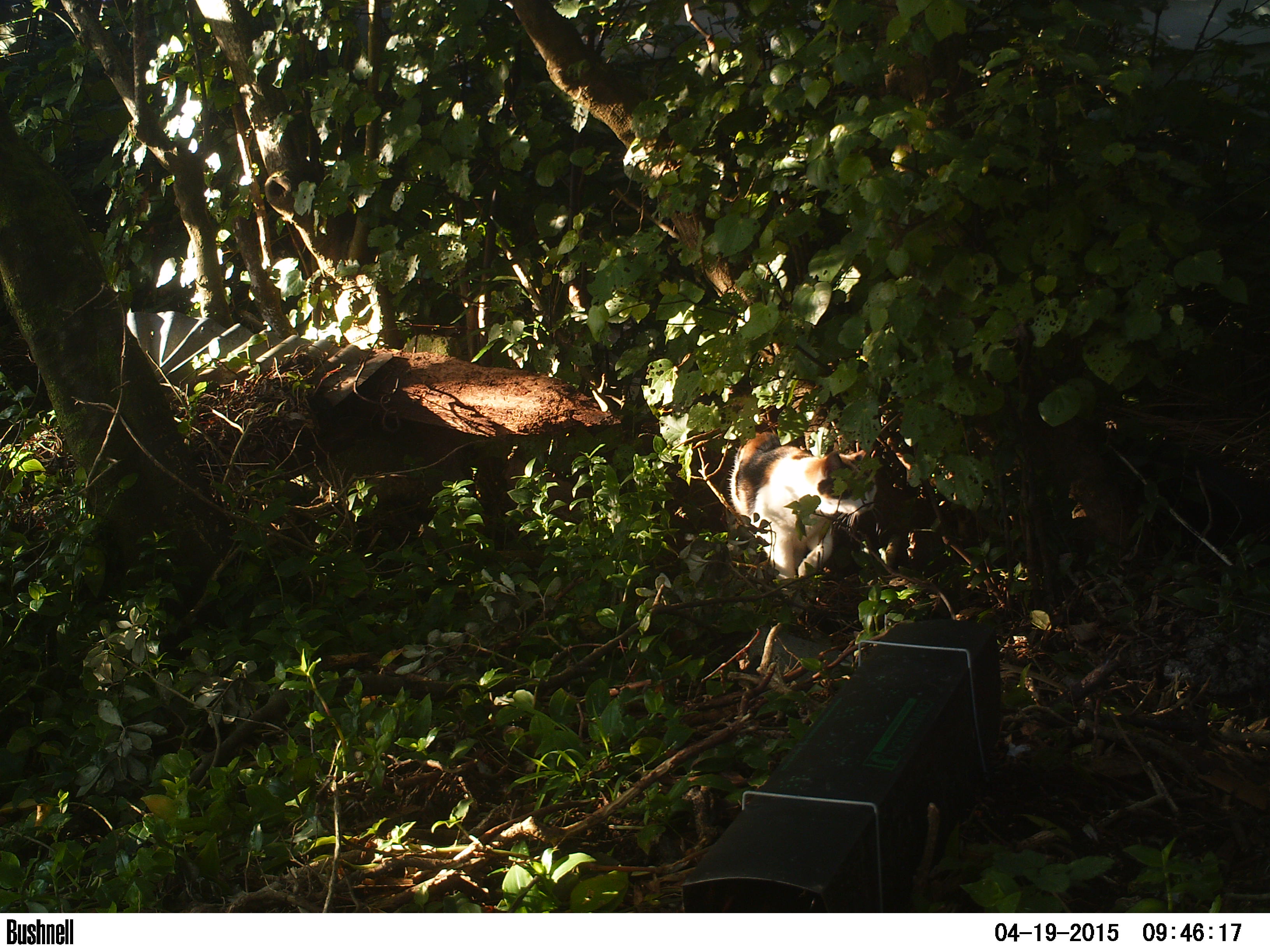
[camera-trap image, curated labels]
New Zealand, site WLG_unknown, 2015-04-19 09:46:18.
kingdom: Animalia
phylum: Chordata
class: Mammalia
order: Carnivora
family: Felidae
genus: Felis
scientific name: Felis catus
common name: domestic cat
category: cat